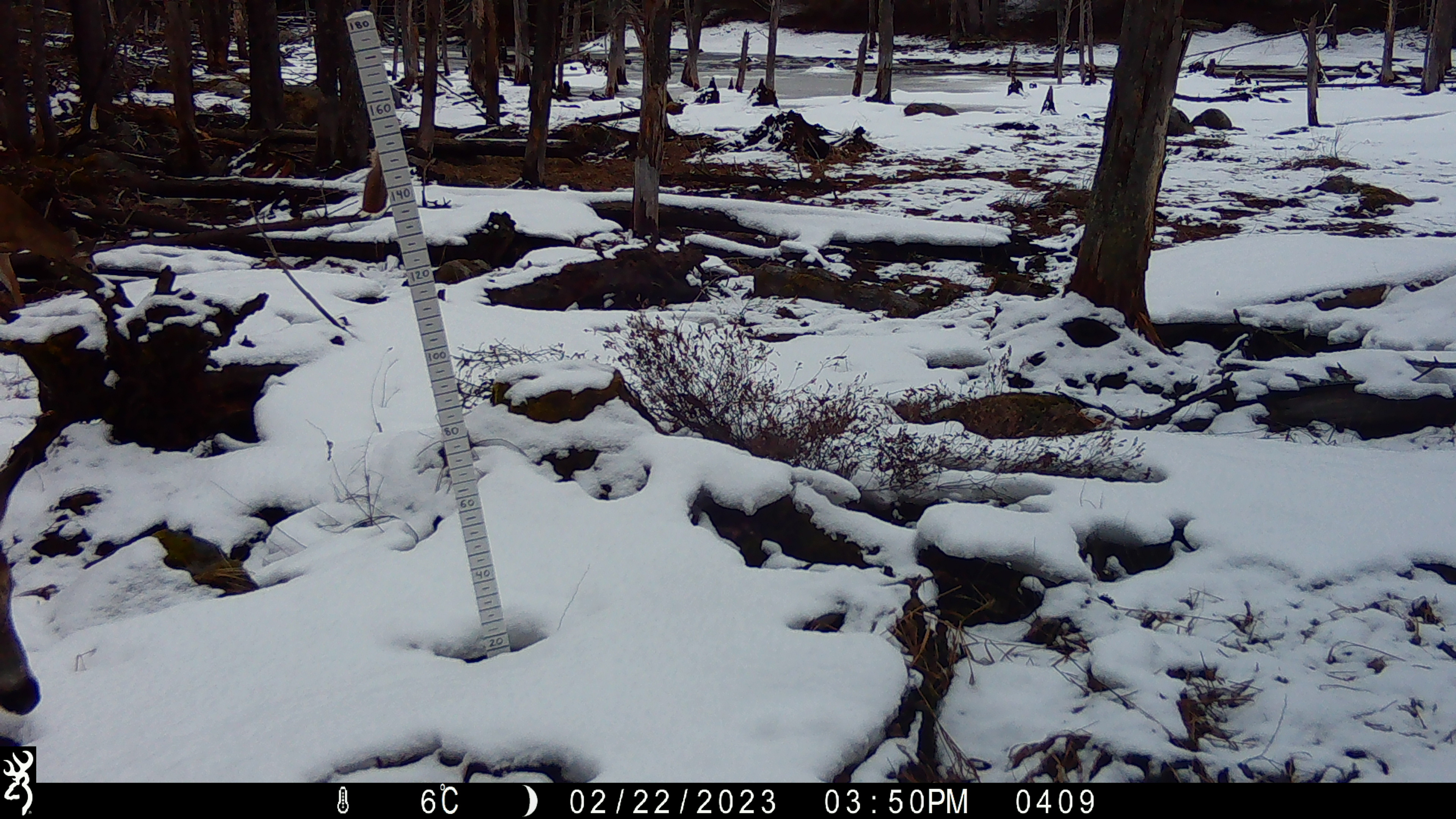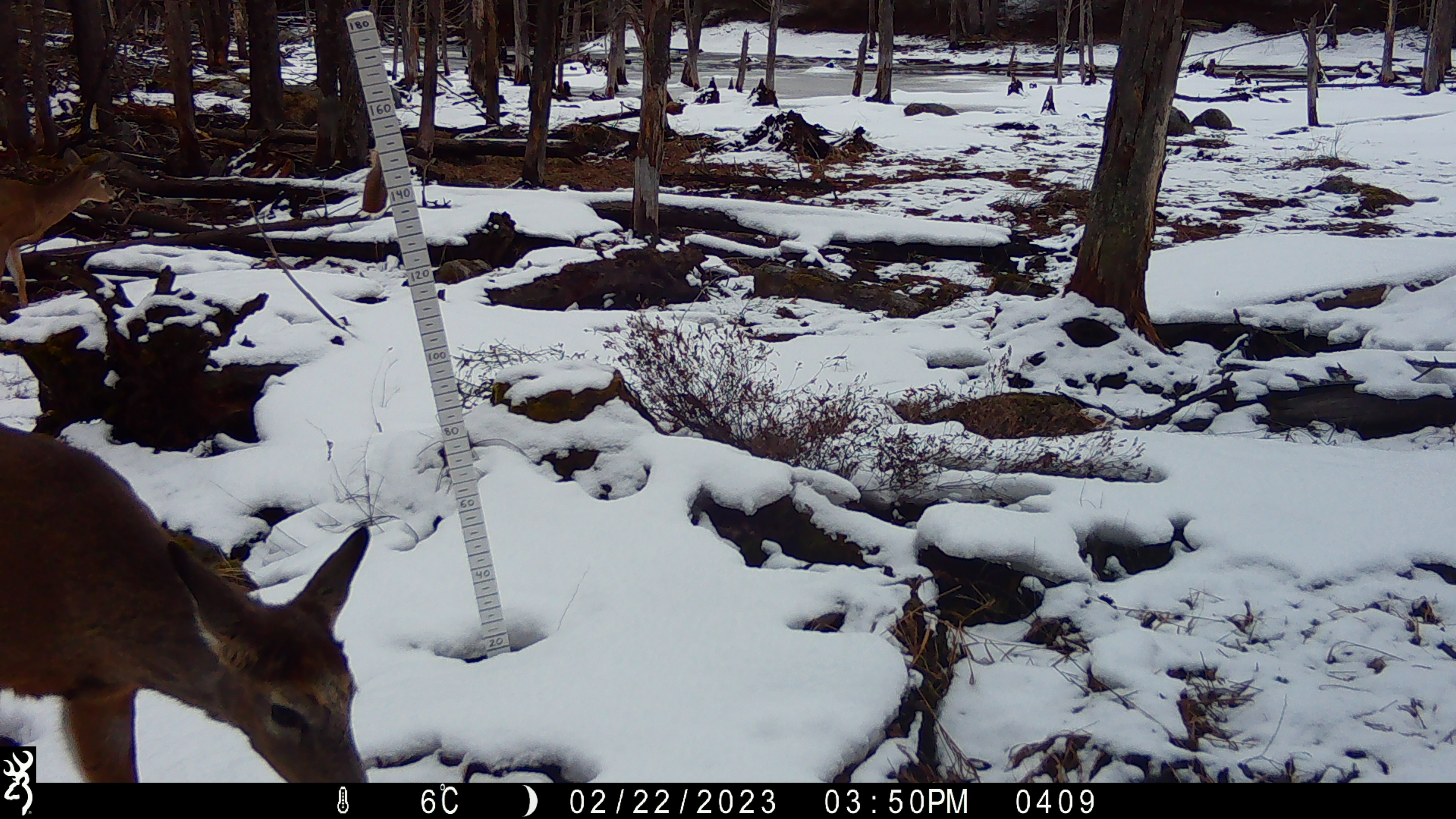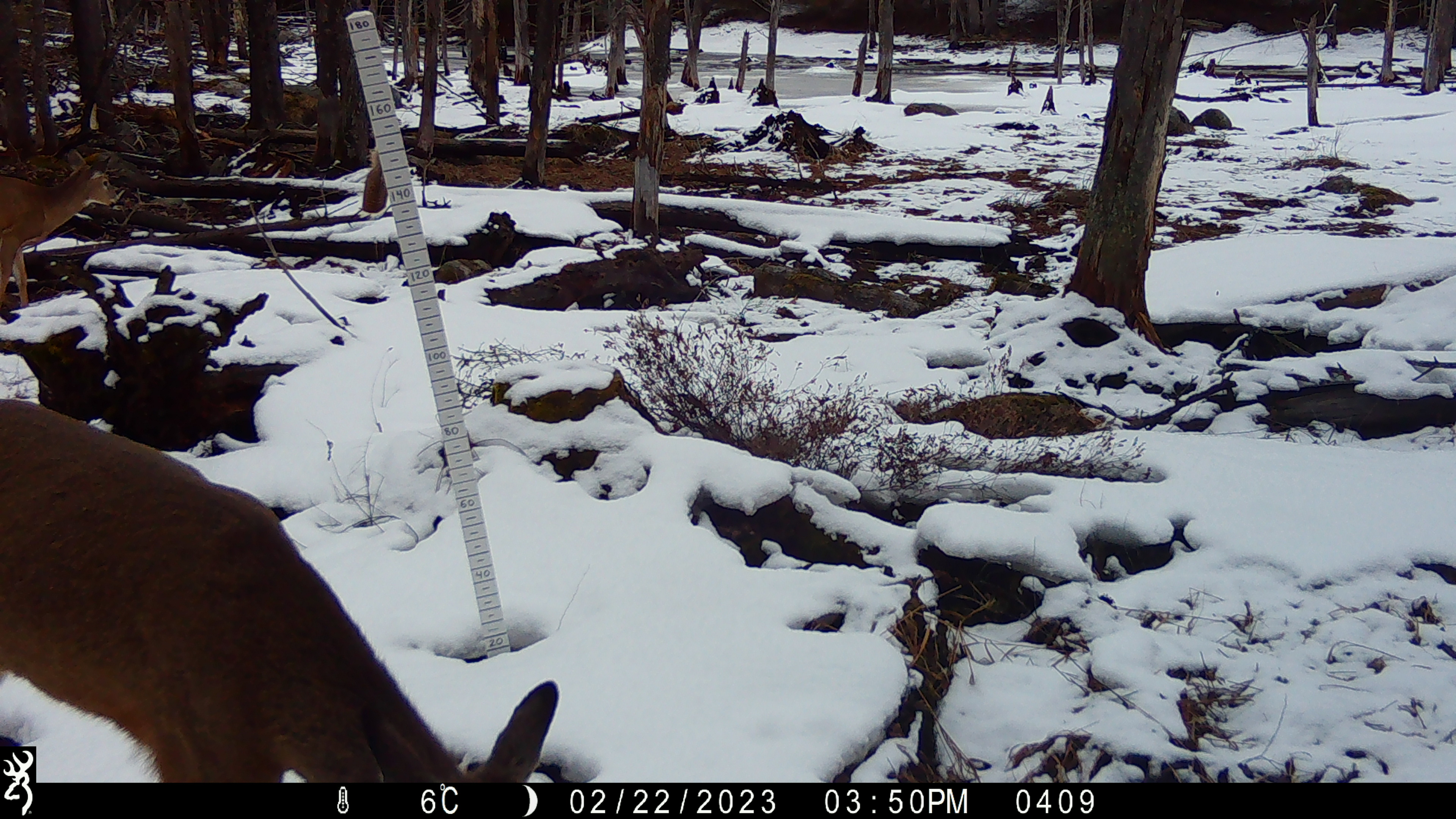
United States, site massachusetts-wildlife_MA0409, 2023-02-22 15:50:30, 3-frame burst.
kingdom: Animalia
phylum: Chordata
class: Mammalia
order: Artiodactyla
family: Cervidae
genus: Odocoileus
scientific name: Odocoileus virginianus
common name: white-tailed deer